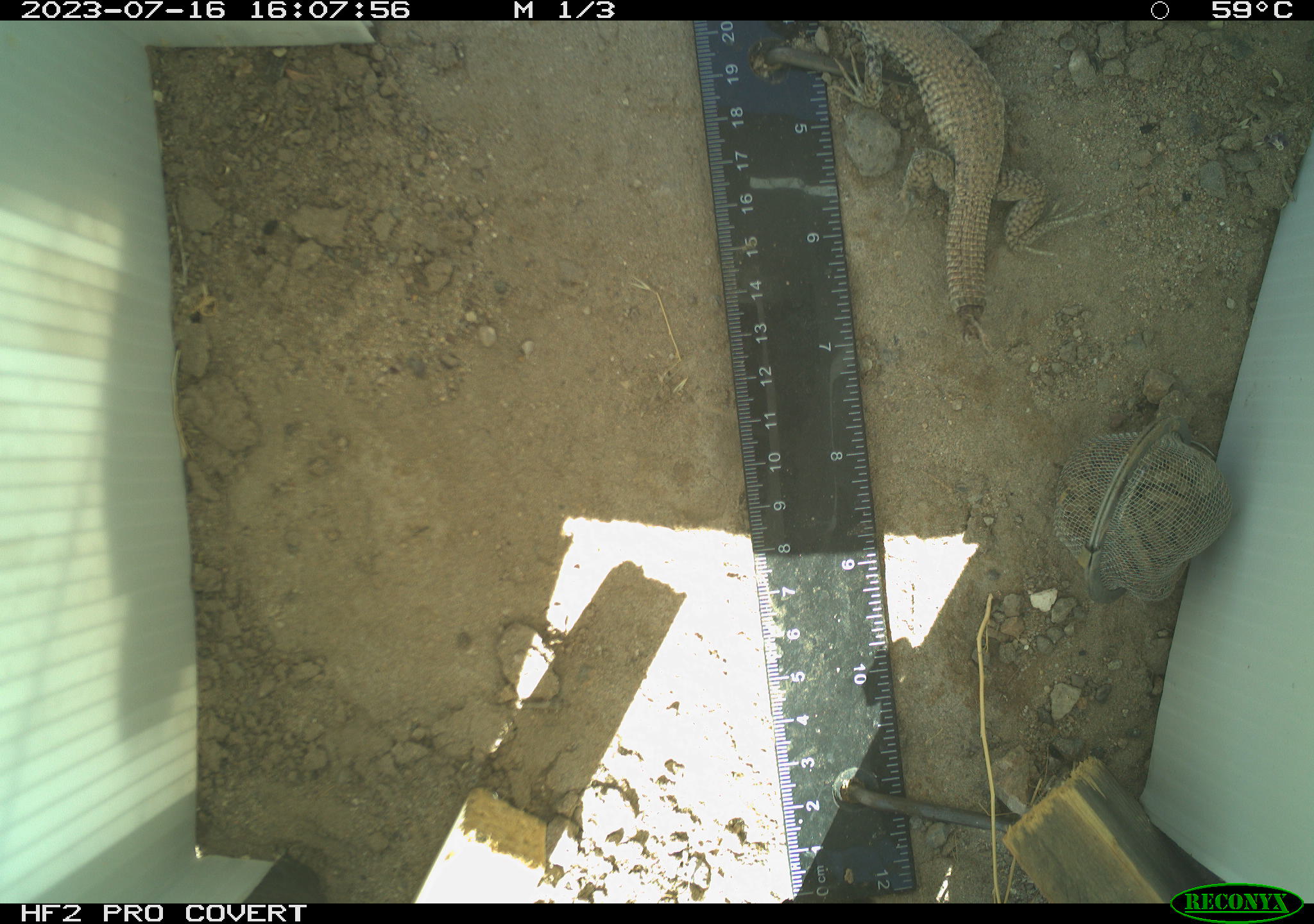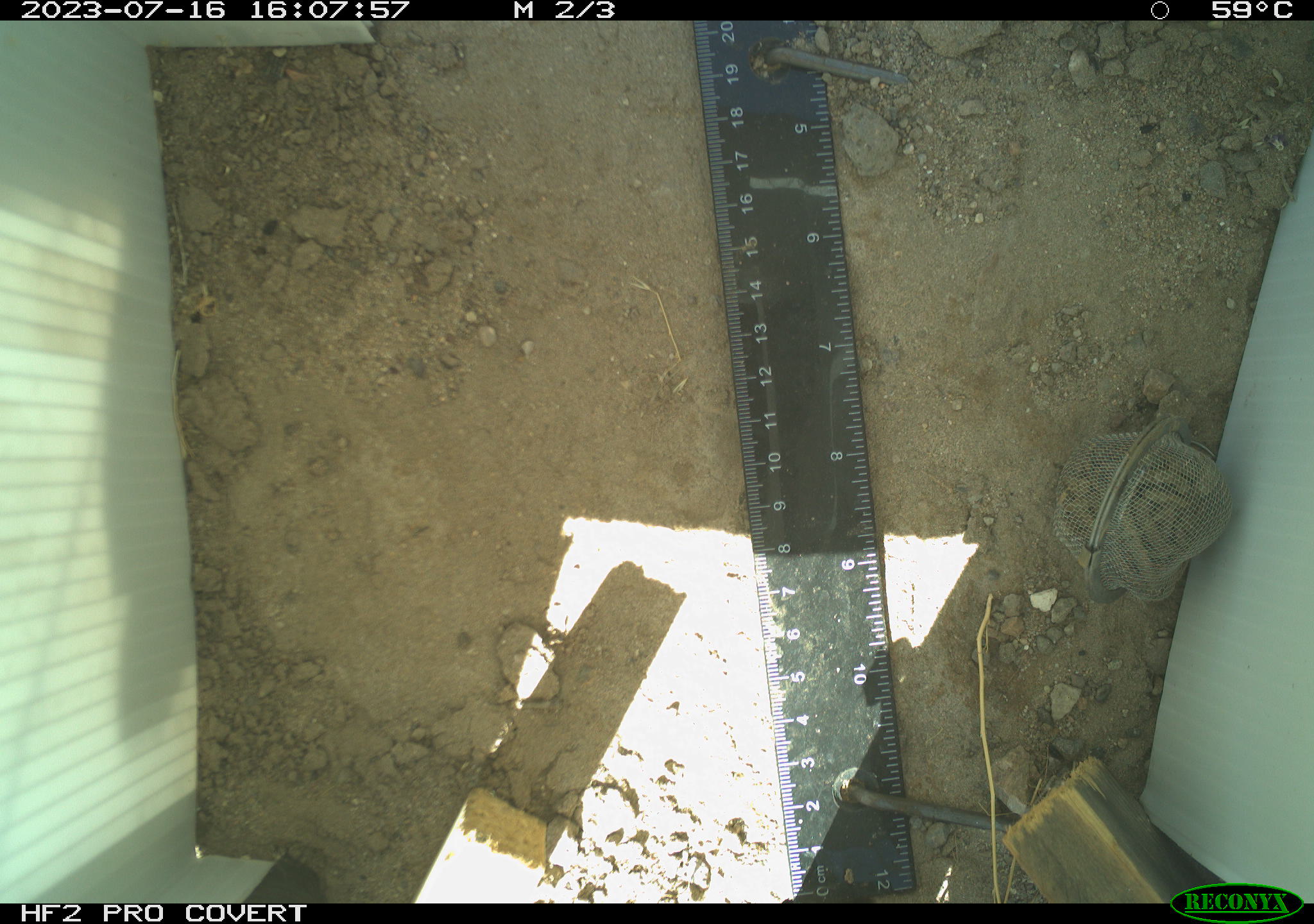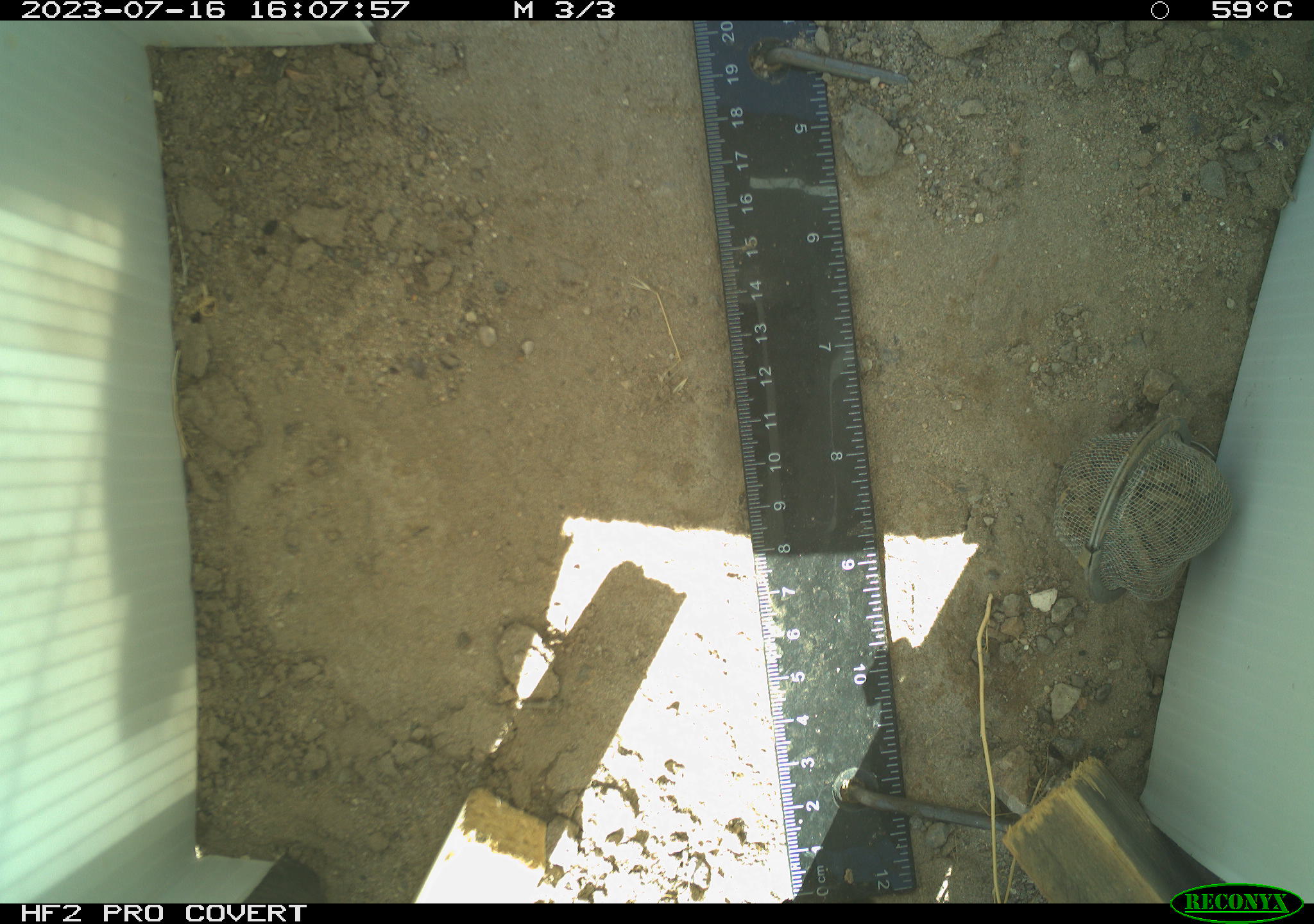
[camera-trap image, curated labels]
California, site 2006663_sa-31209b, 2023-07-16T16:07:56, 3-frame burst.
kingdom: Animalia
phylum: Chordata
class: Reptilia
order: Squamata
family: Teiidae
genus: Aspidoscelis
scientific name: Aspidoscelis tigris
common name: western whiptail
Western whiptail (Aspidoscelis tigris).